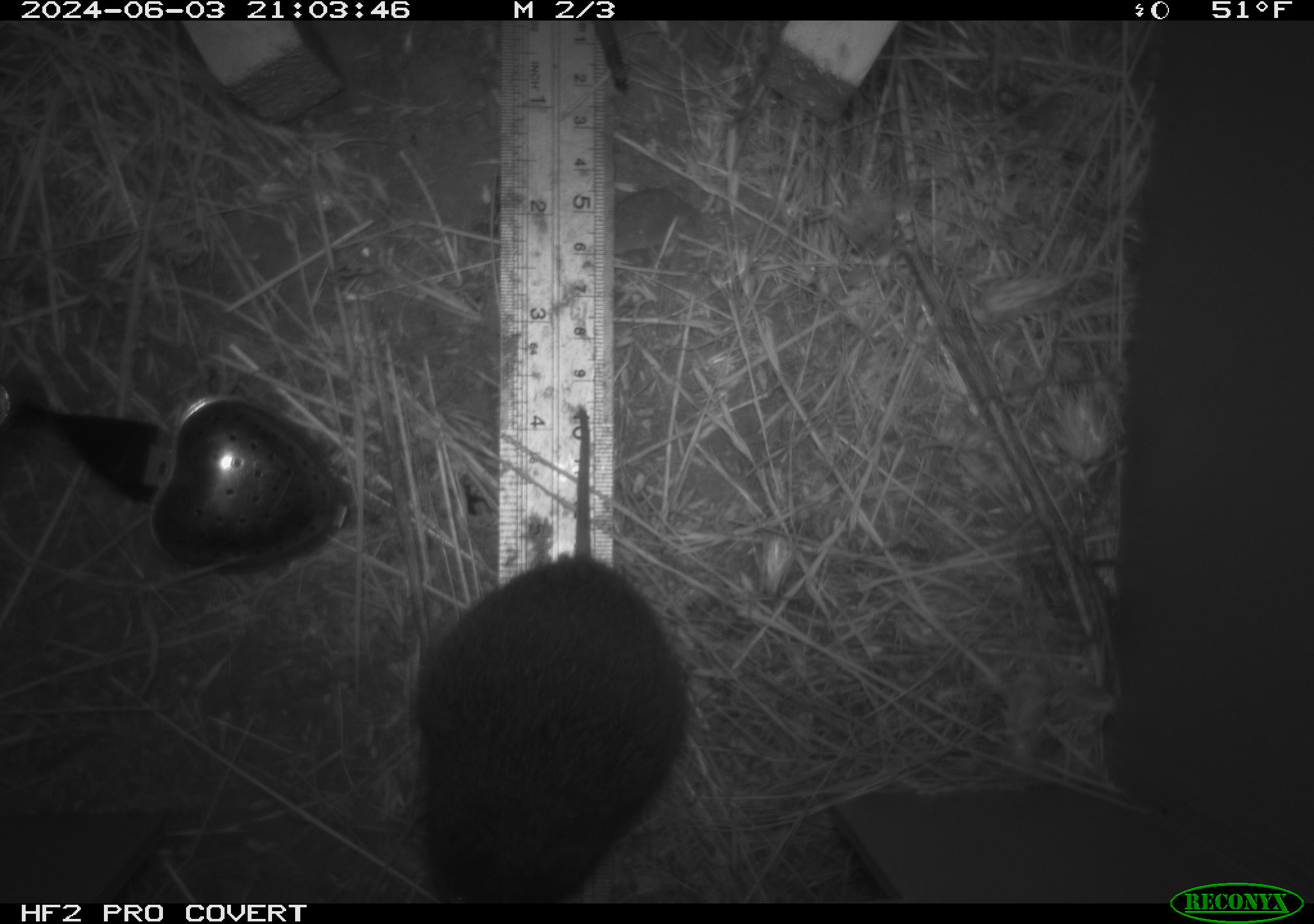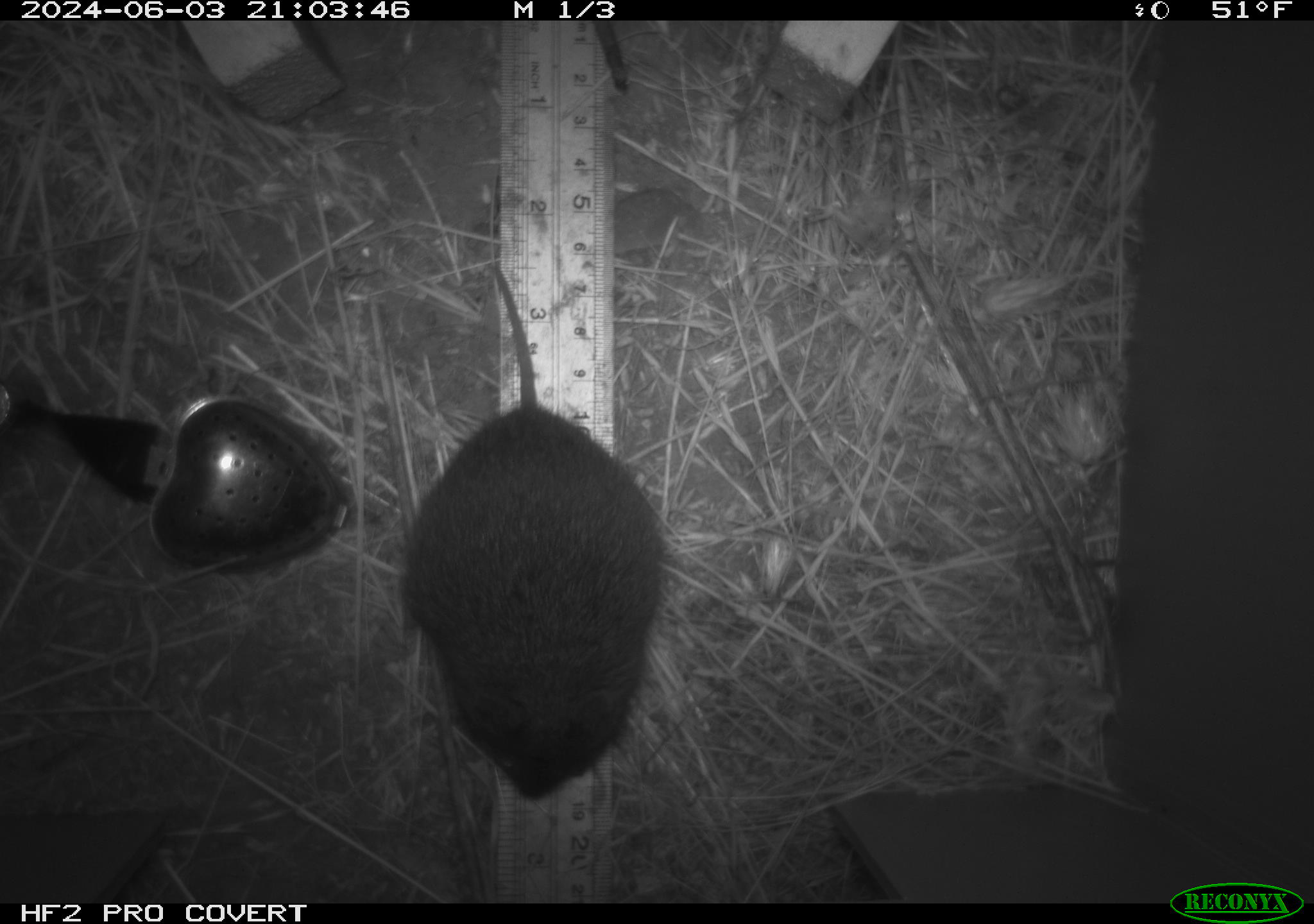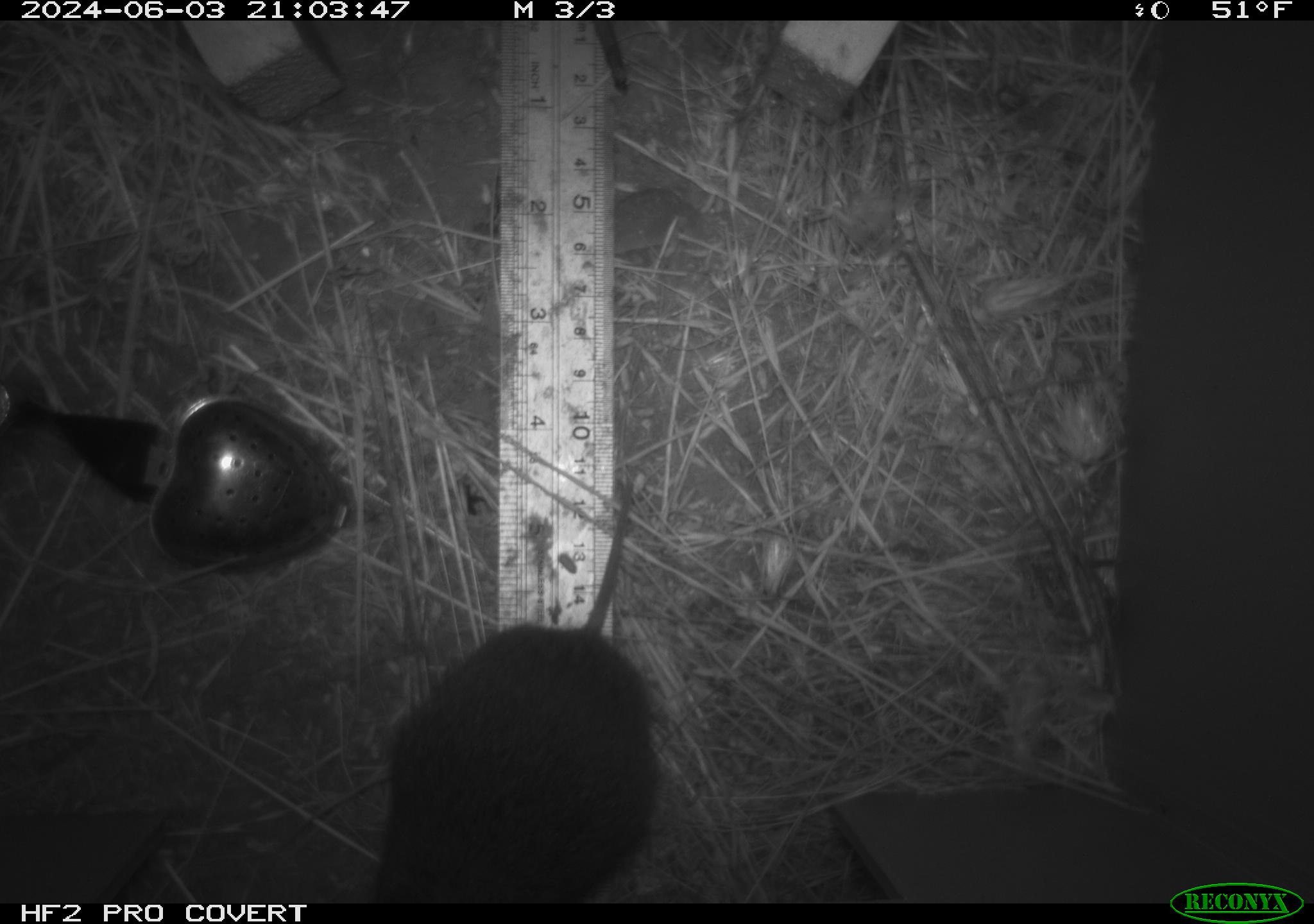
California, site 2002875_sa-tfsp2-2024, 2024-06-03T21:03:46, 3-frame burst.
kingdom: Animalia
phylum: Chordata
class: Mammalia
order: Rodentia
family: Cricetidae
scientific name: Arvicolinae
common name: voles, lemmings, and muskrats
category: arvicolinae subfamily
Arvicolinae subfamily (voles, lemmings, and muskrats) (Arvicolinae).